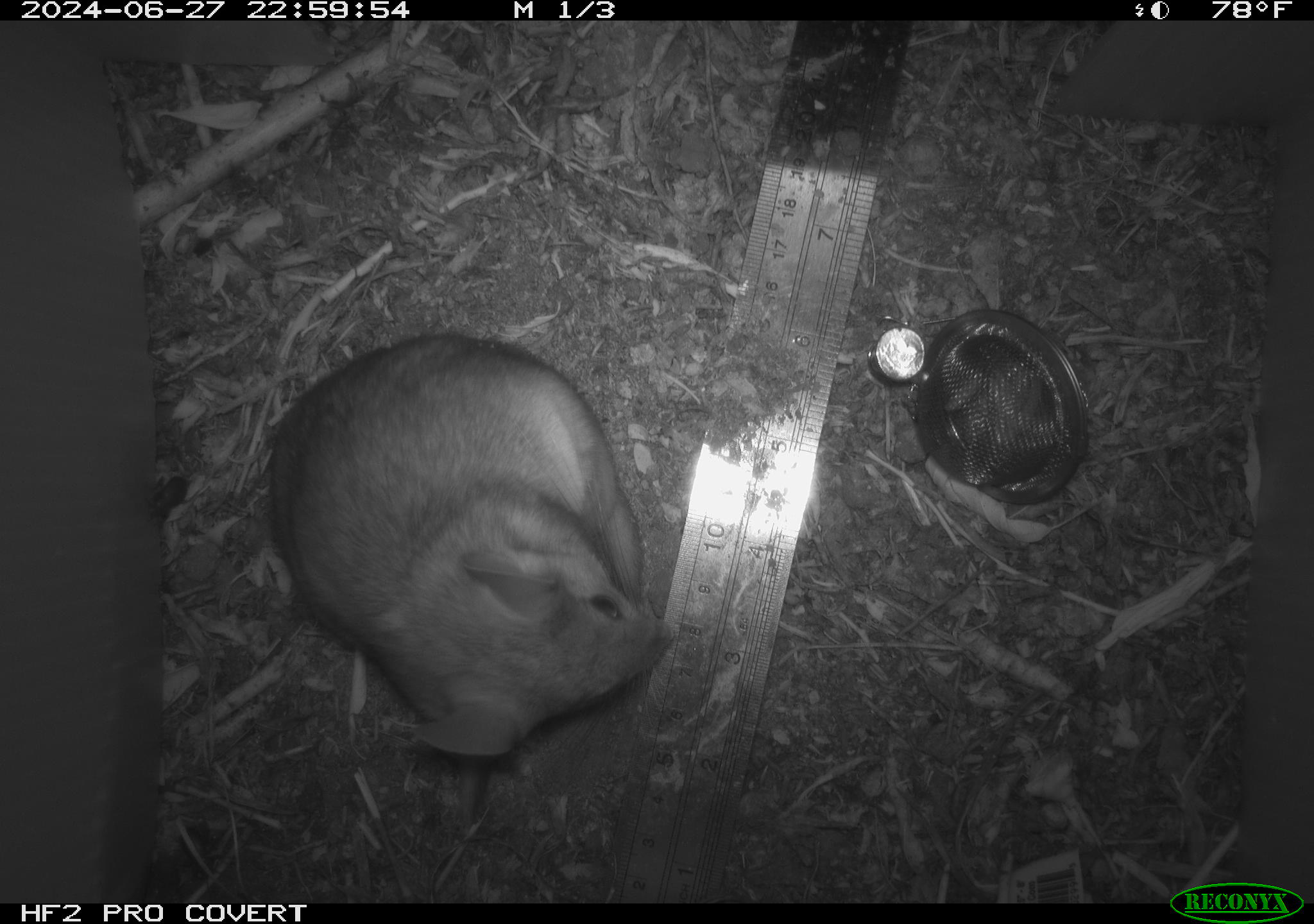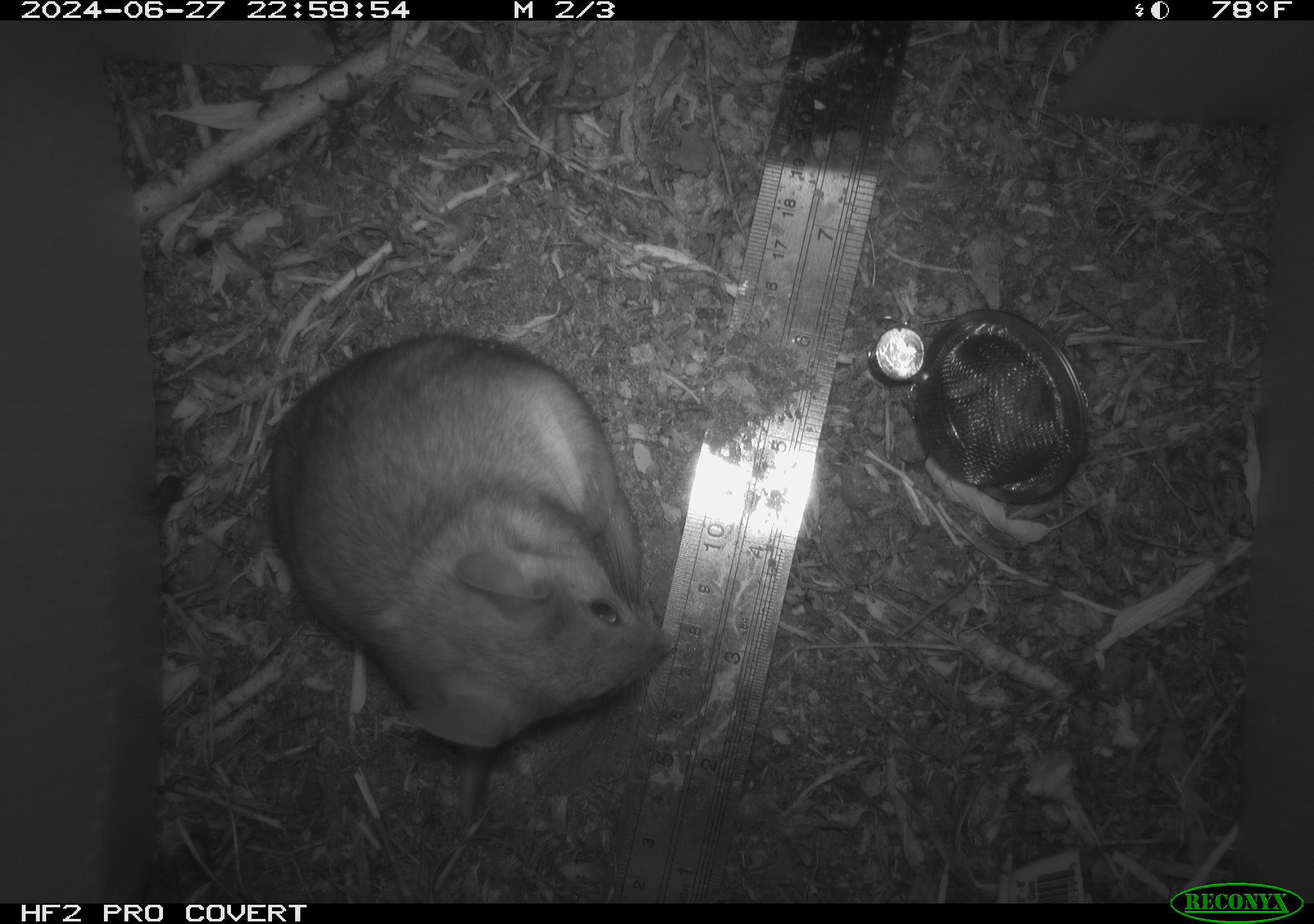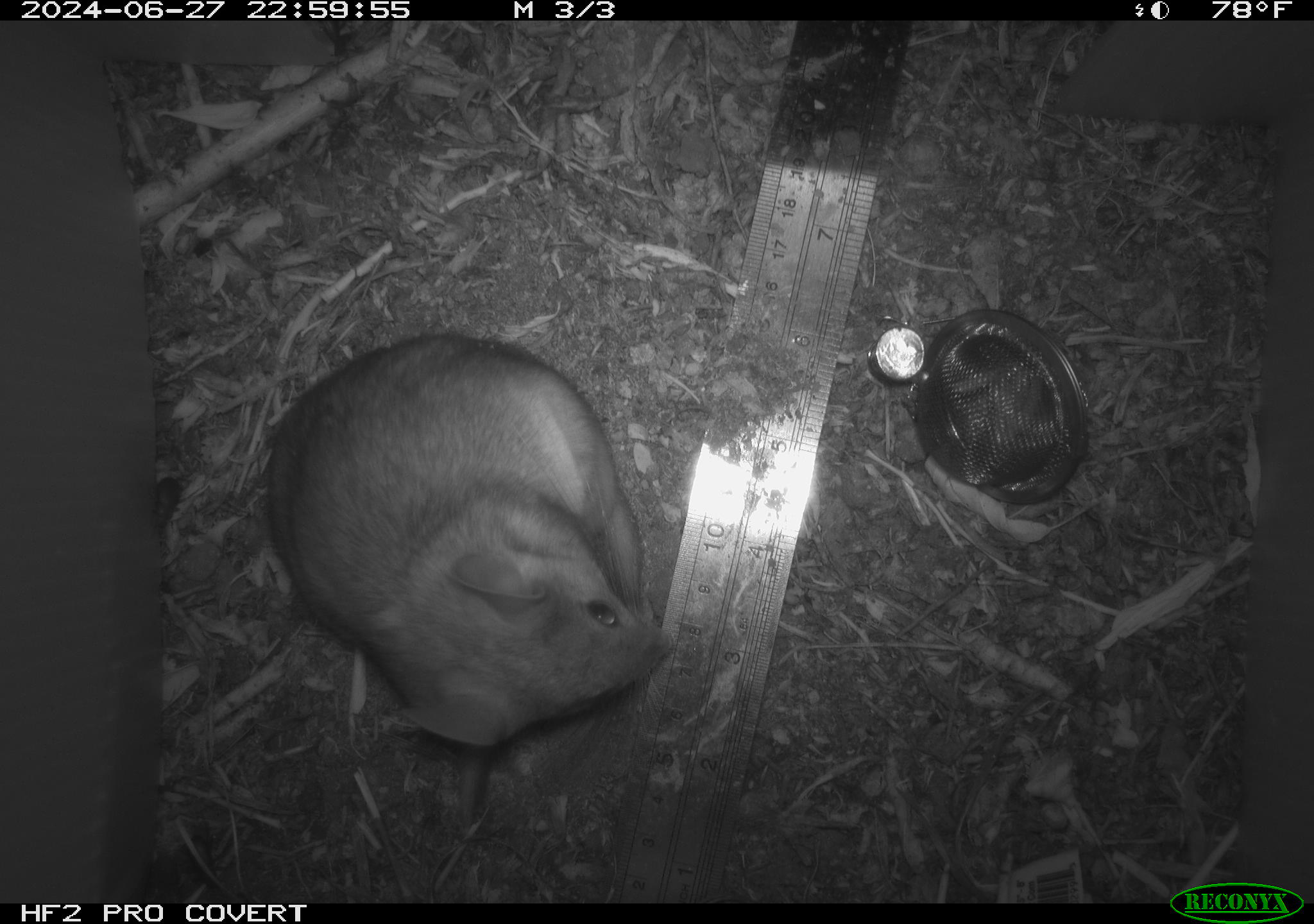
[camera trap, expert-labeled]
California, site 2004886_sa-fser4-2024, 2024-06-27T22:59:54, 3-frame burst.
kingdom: Animalia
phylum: Chordata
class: Mammalia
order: Rodentia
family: Sciuridae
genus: Neotamias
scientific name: Neotamias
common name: western chipmunks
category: neotamias species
Neotamias species (western chipmunks) (Neotamias).